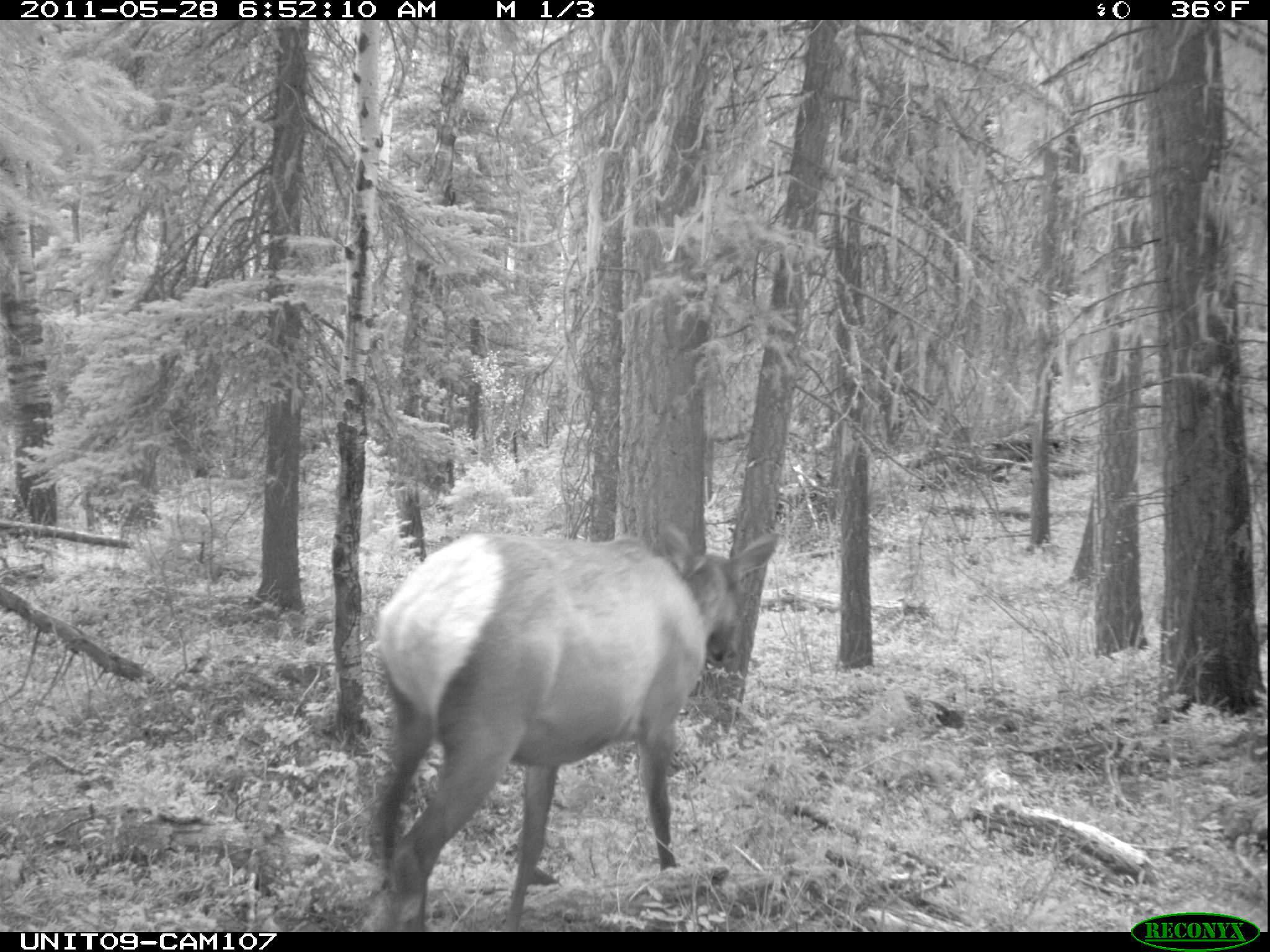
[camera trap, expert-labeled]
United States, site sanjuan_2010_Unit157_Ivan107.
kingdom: Animalia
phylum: Chordata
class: Mammalia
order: Artiodactyla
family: Cervidae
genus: Cervus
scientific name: Cervus elaphus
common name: red deer